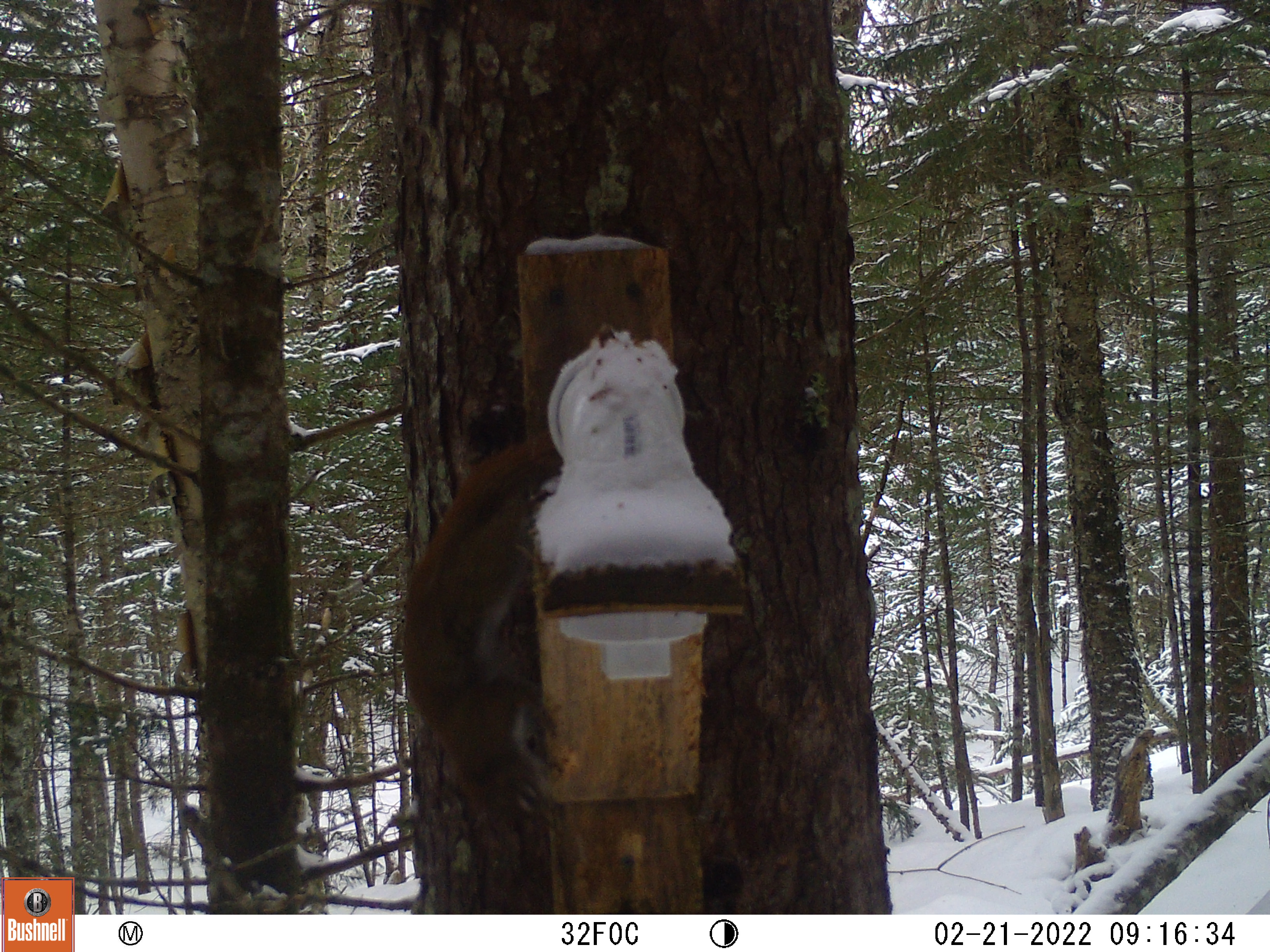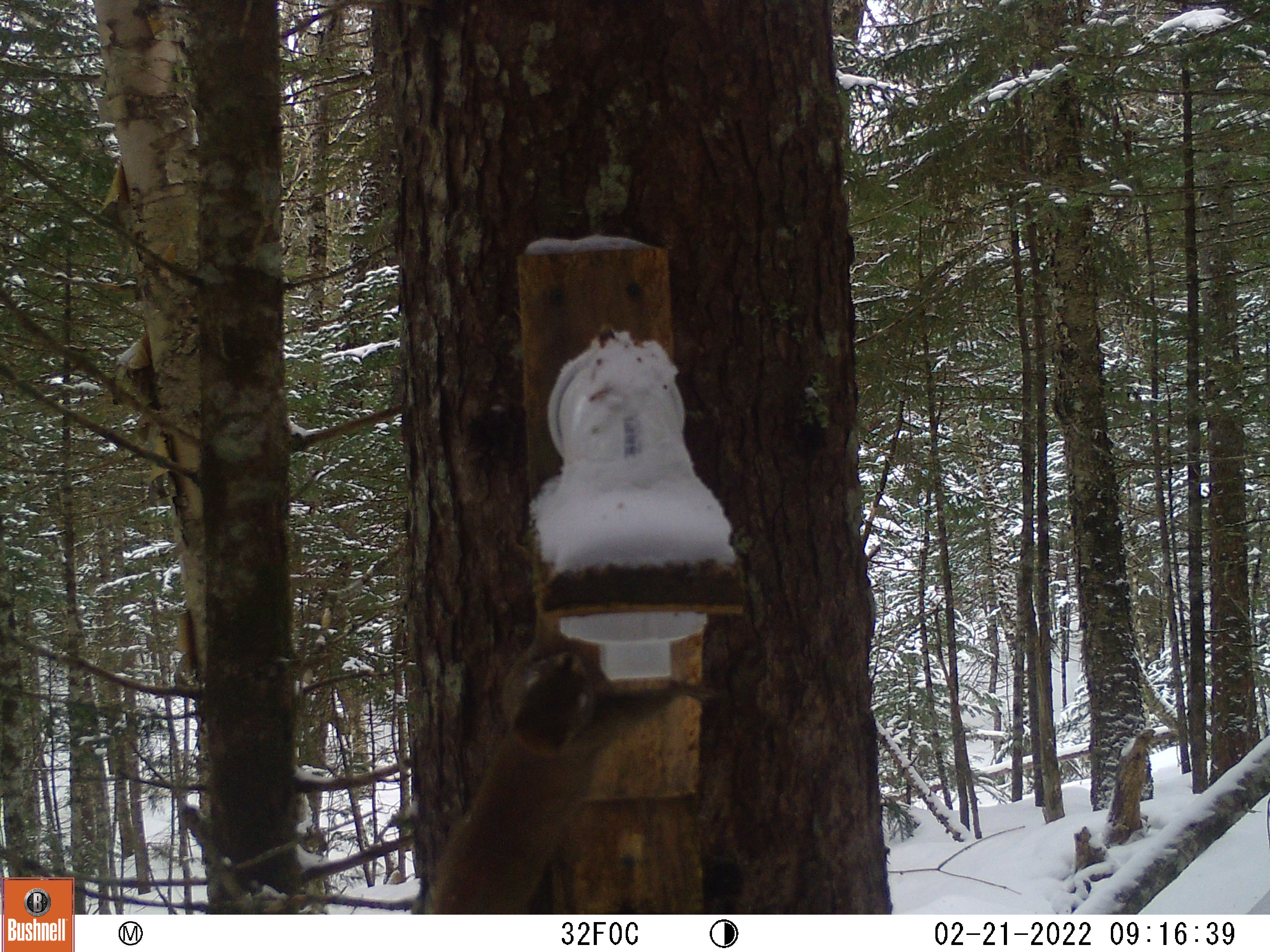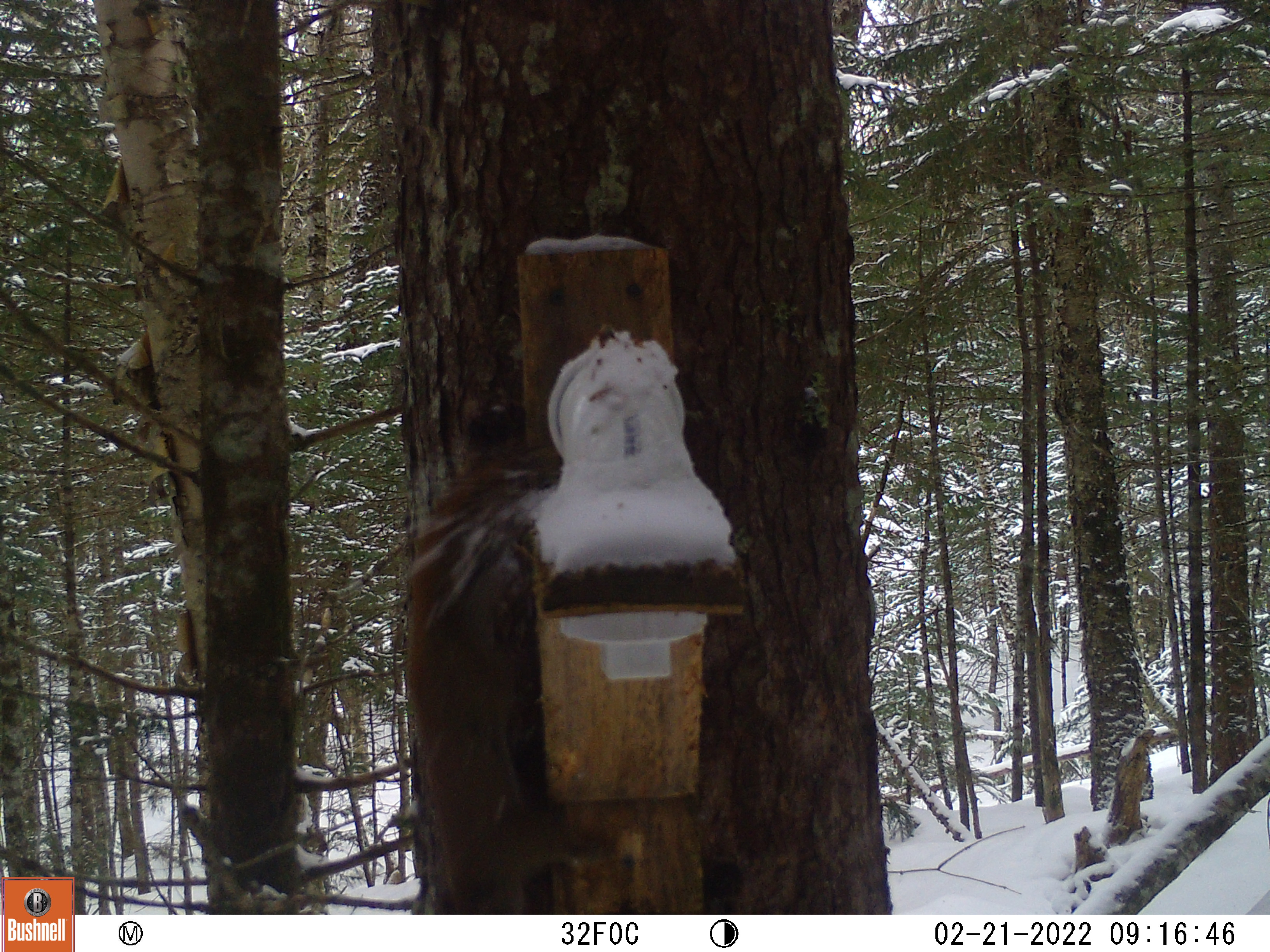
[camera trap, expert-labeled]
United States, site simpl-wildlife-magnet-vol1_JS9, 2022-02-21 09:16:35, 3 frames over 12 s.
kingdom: Animalia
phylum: Chordata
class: Mammalia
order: Rodentia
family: Sciuridae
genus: Tamiasciurus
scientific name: Tamiasciurus hudsonicus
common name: red squirrel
Red squirrel (Tamiasciurus hudsonicus).